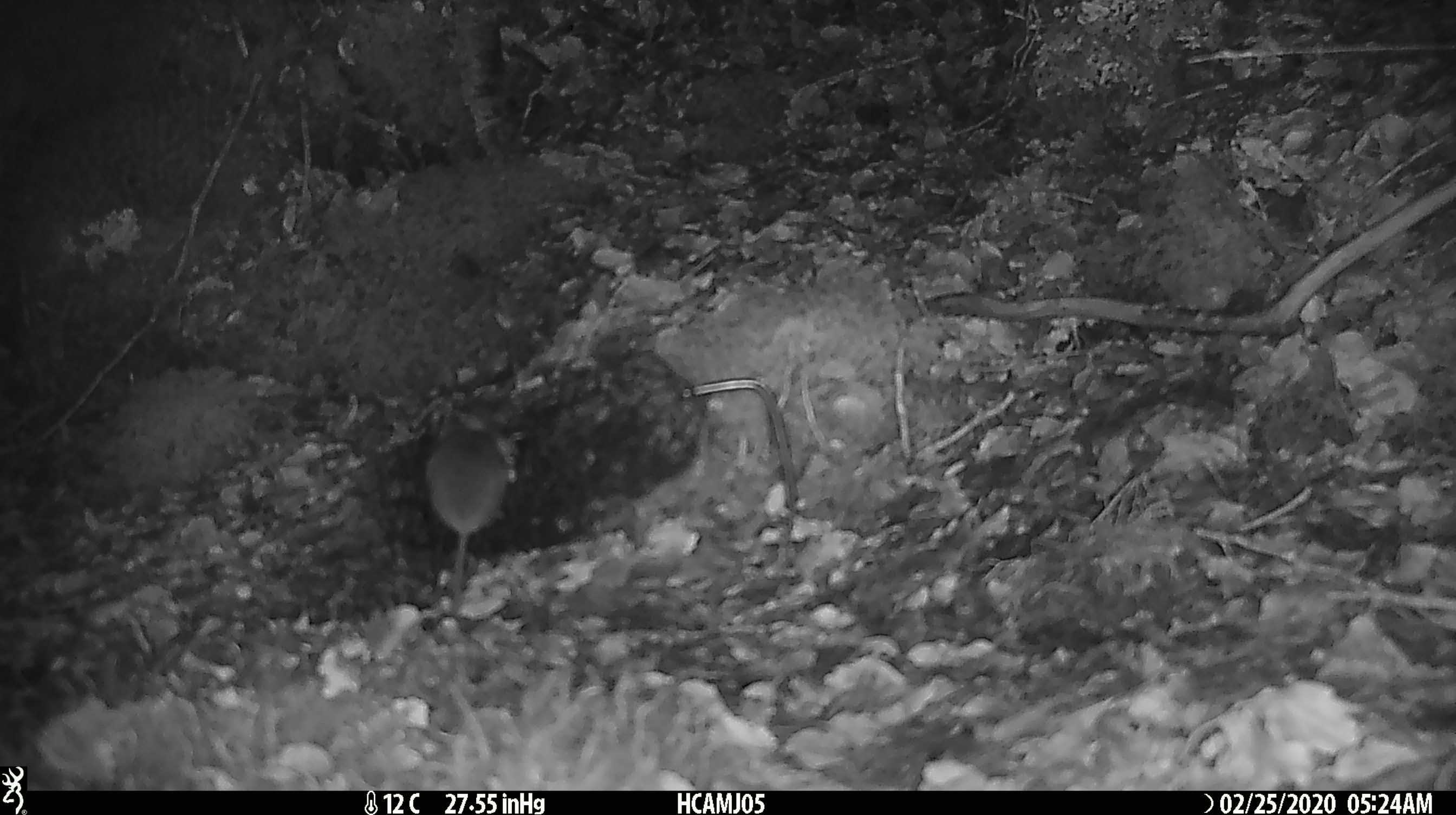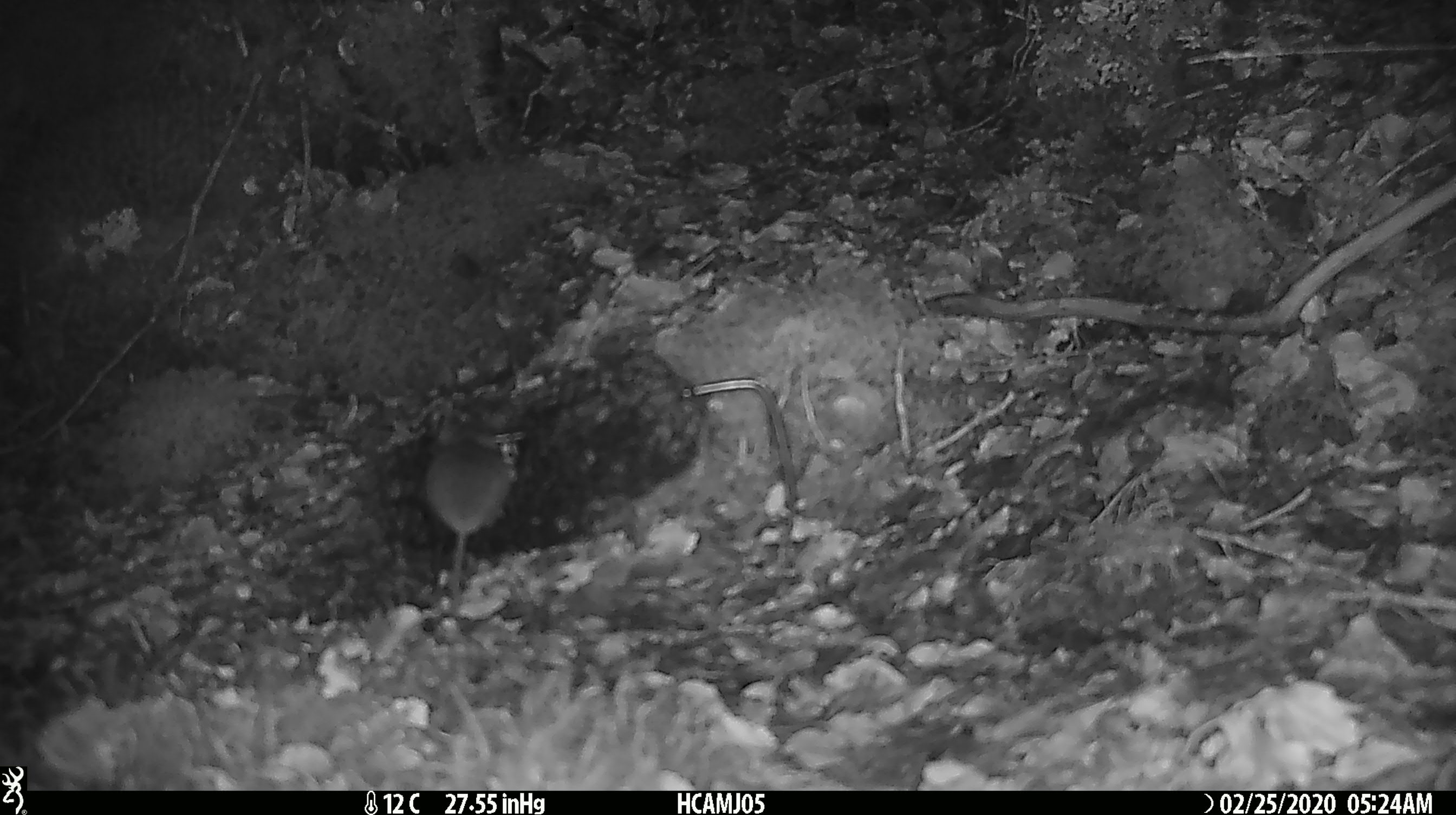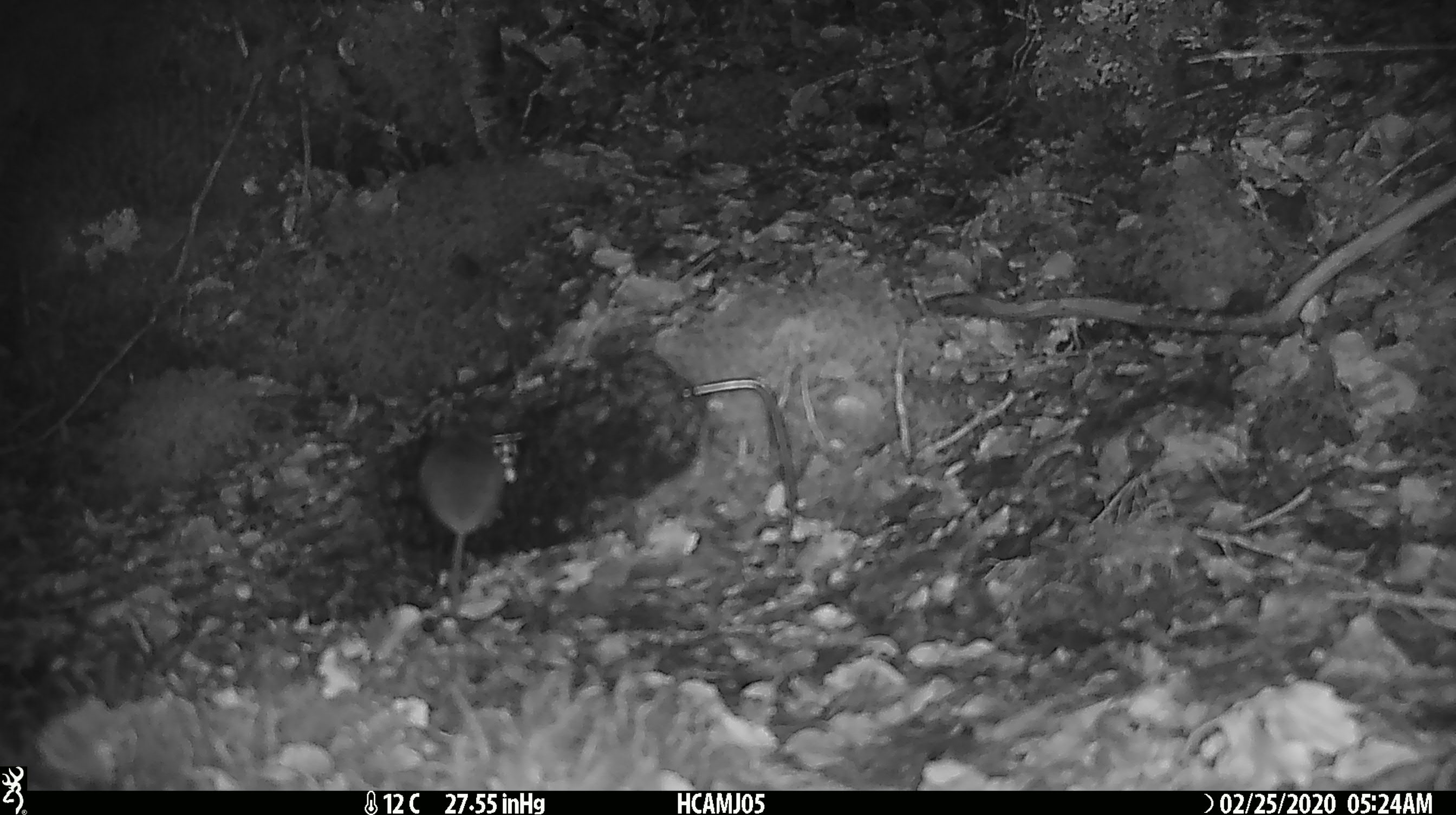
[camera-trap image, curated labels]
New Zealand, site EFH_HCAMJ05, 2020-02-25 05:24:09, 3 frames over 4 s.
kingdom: Animalia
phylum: Chordata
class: Mammalia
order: Rodentia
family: Muridae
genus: Mus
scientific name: Mus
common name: mouse